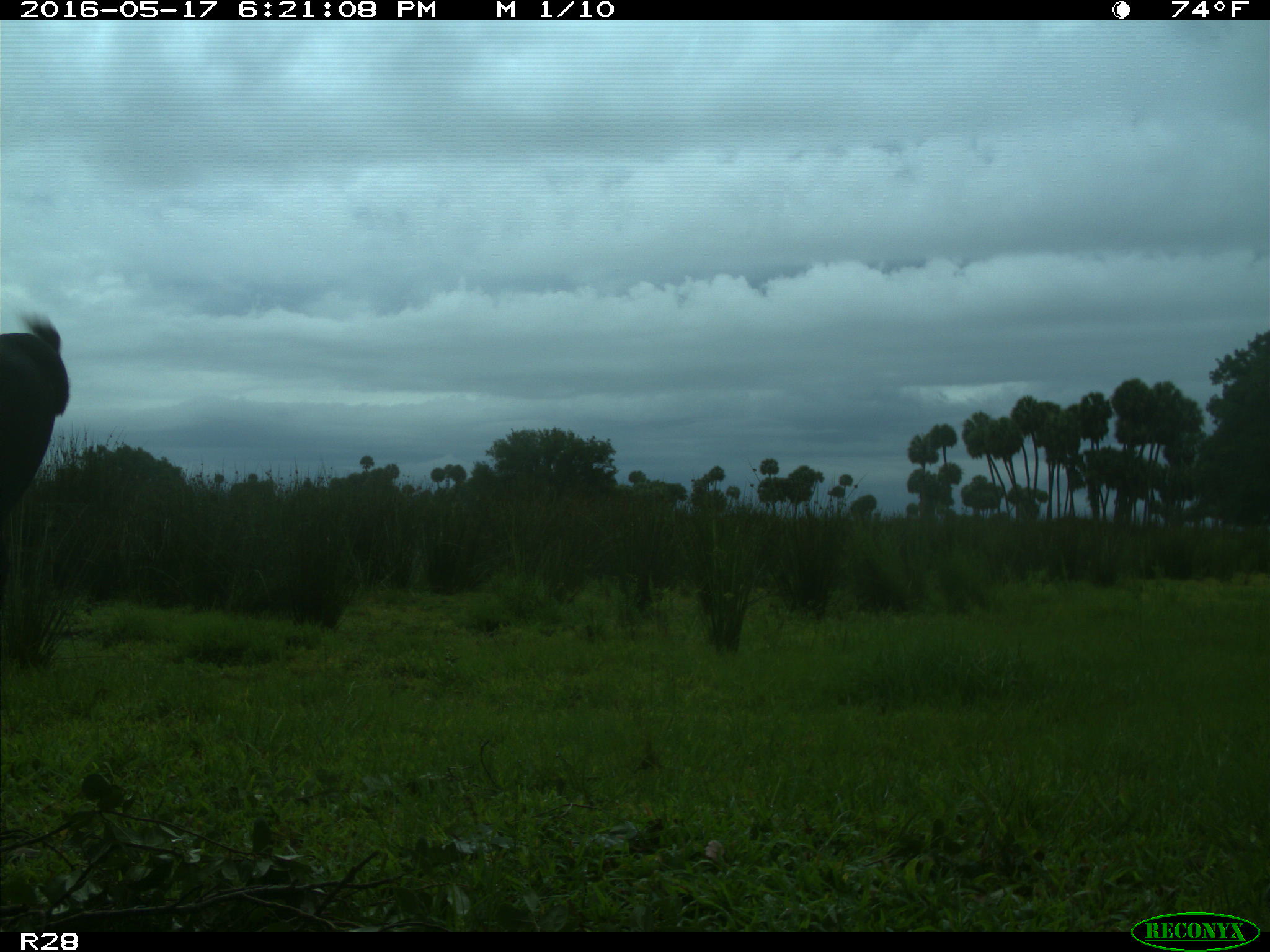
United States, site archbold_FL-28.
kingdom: Animalia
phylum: Chordata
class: Mammalia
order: Artiodactyla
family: Bovidae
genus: Bos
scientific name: Bos taurus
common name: domestic cow